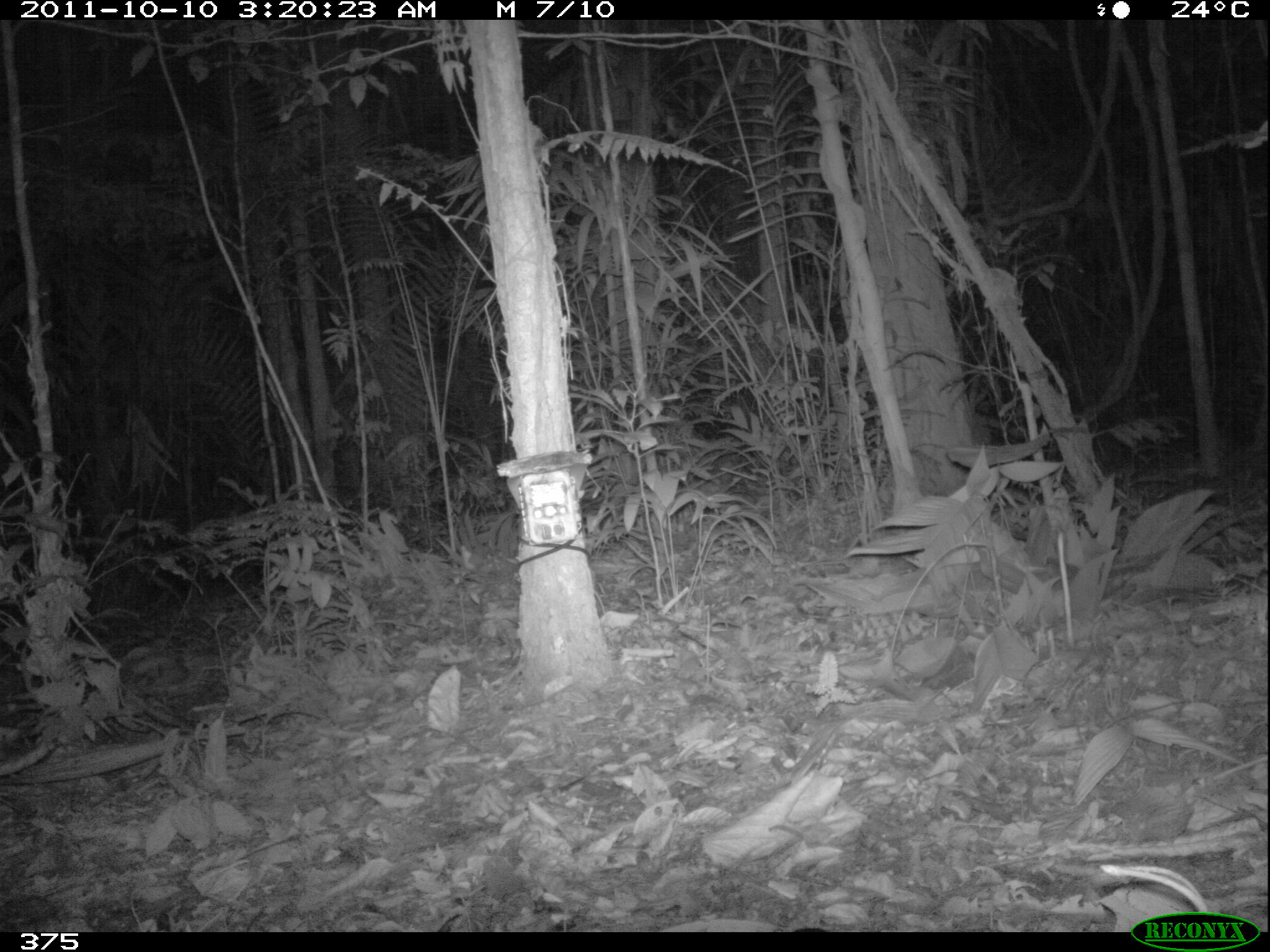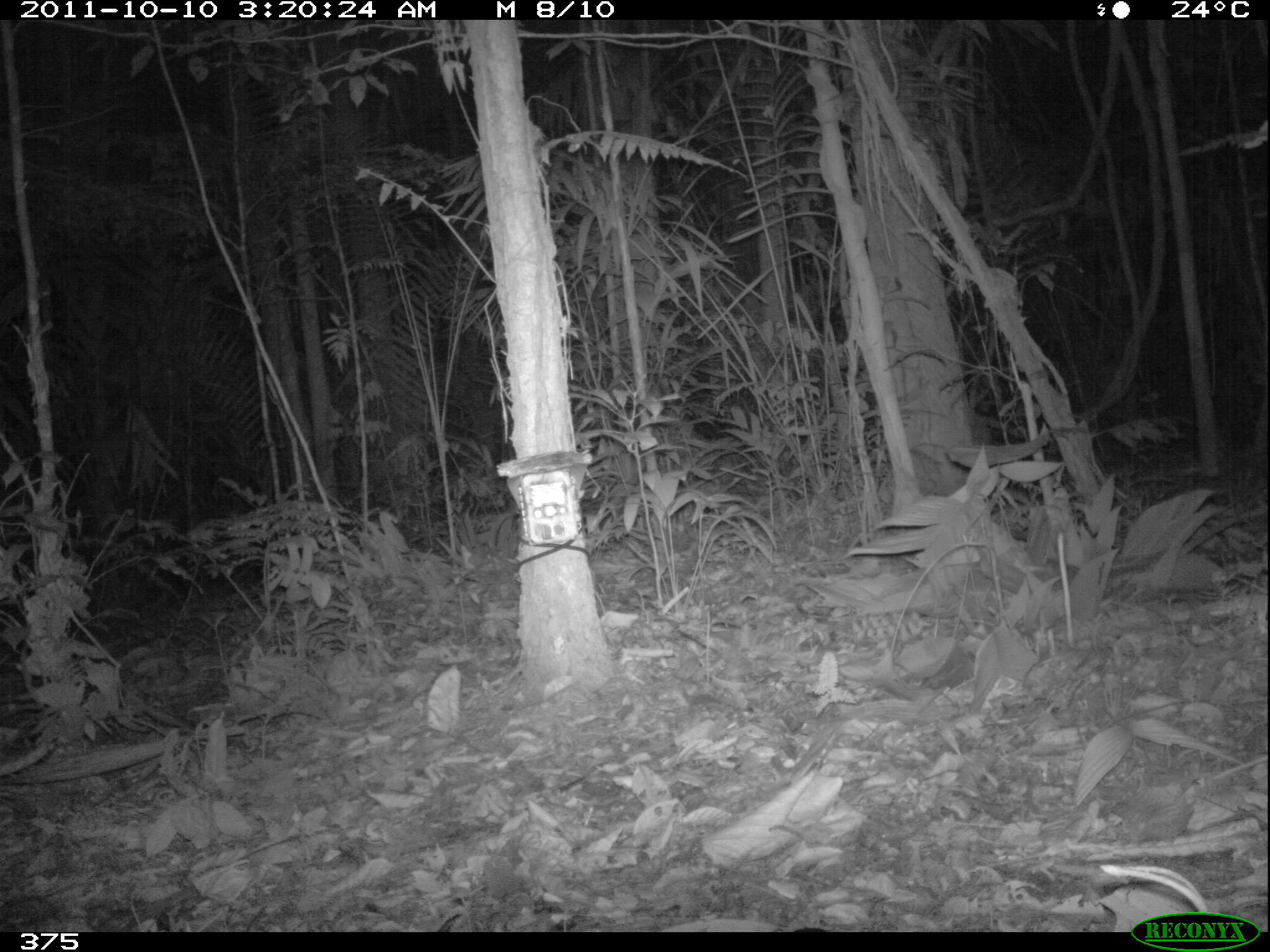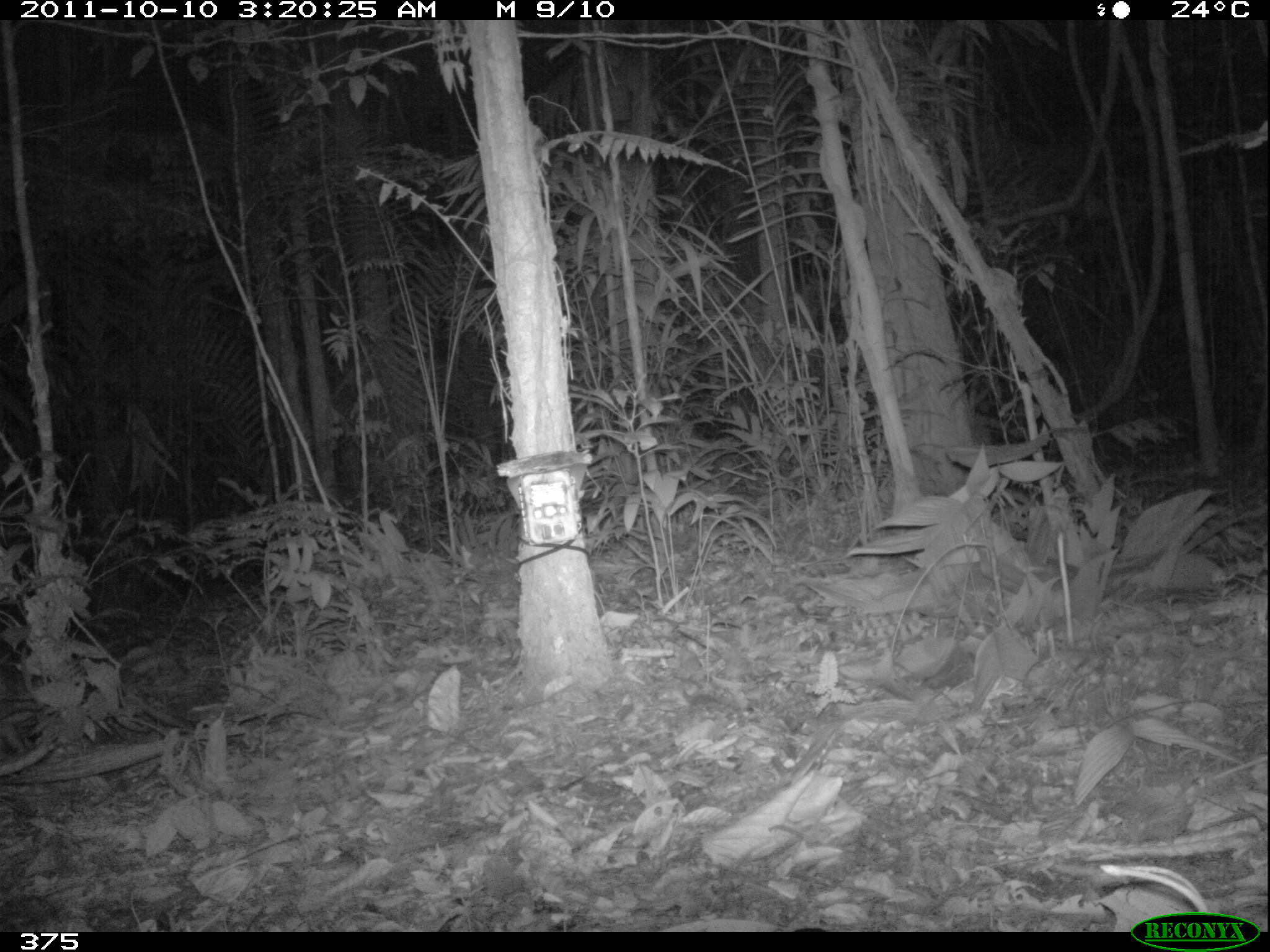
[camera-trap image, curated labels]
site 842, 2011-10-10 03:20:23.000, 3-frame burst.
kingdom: Animalia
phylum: Chordata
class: Mammalia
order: Rodentia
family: Cuniculidae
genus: Cuniculus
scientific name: Cuniculus paca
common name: spotted paca